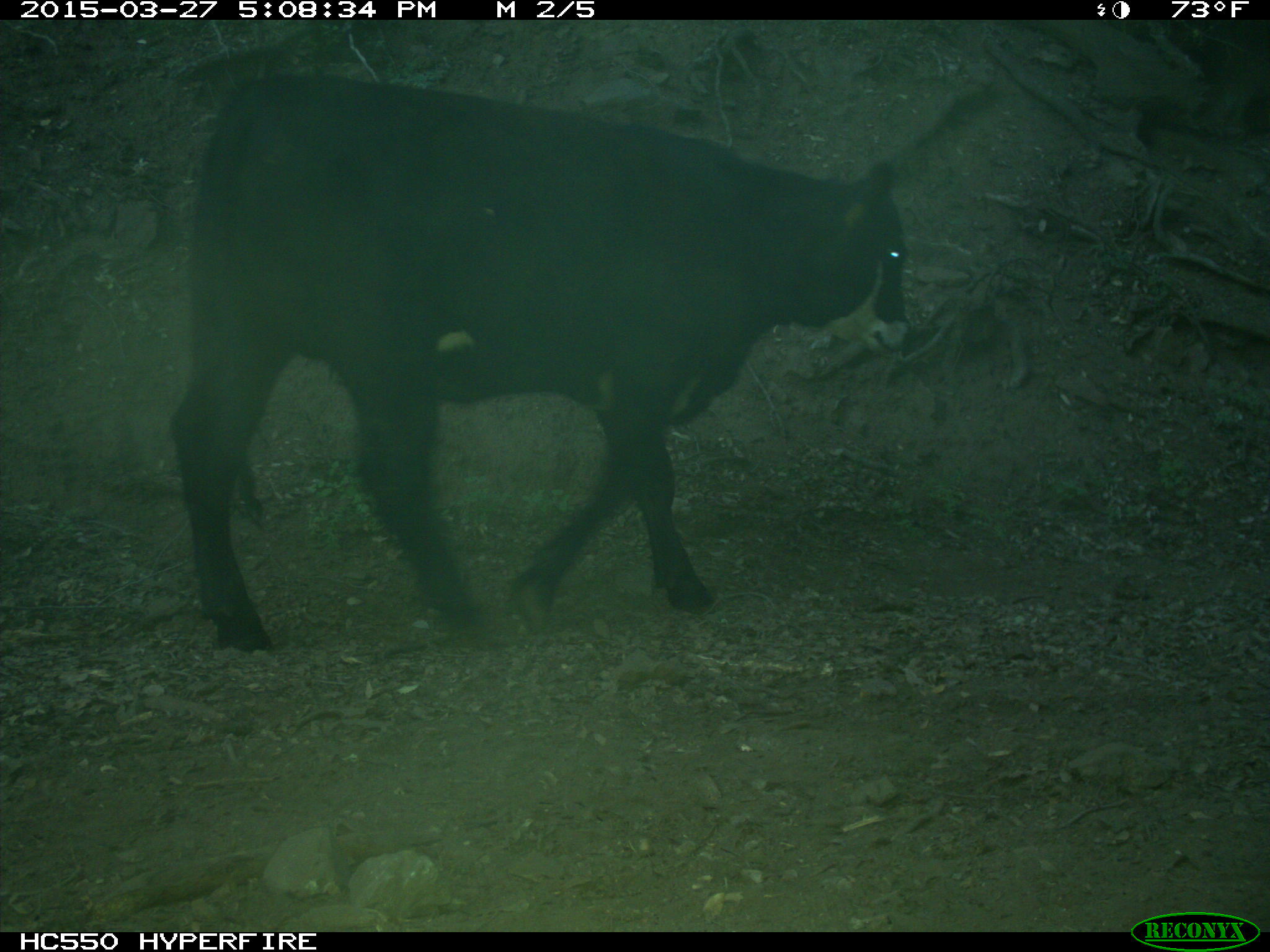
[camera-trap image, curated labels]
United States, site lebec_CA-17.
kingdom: Animalia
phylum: Chordata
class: Mammalia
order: Artiodactyla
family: Bovidae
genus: Bos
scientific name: Bos taurus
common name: domestic cow